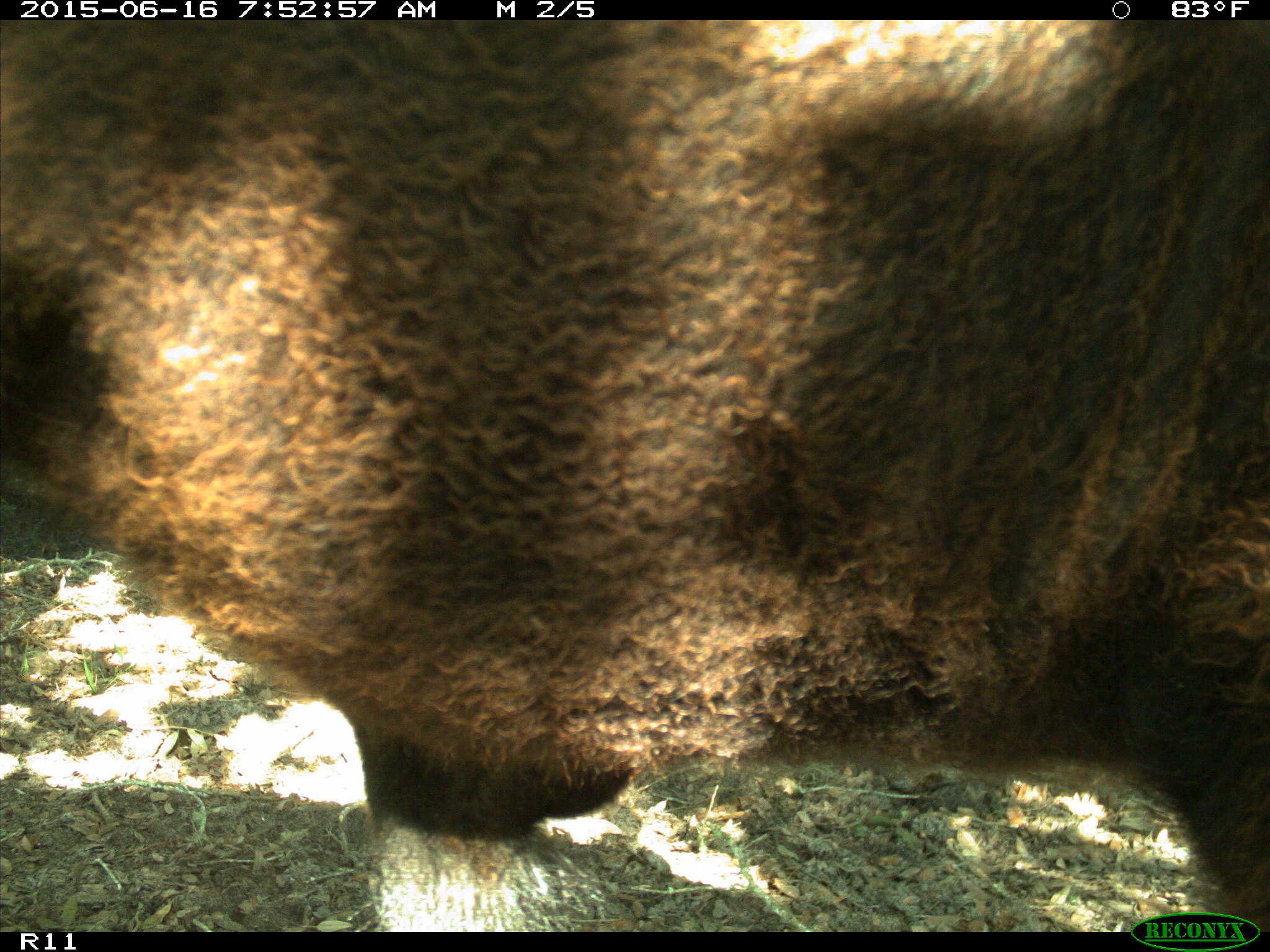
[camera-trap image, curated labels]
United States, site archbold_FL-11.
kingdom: Animalia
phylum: Chordata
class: Mammalia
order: Artiodactyla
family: Bovidae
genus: Bos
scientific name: Bos taurus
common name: domestic cow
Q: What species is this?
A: Bos taurus (domestic cow).